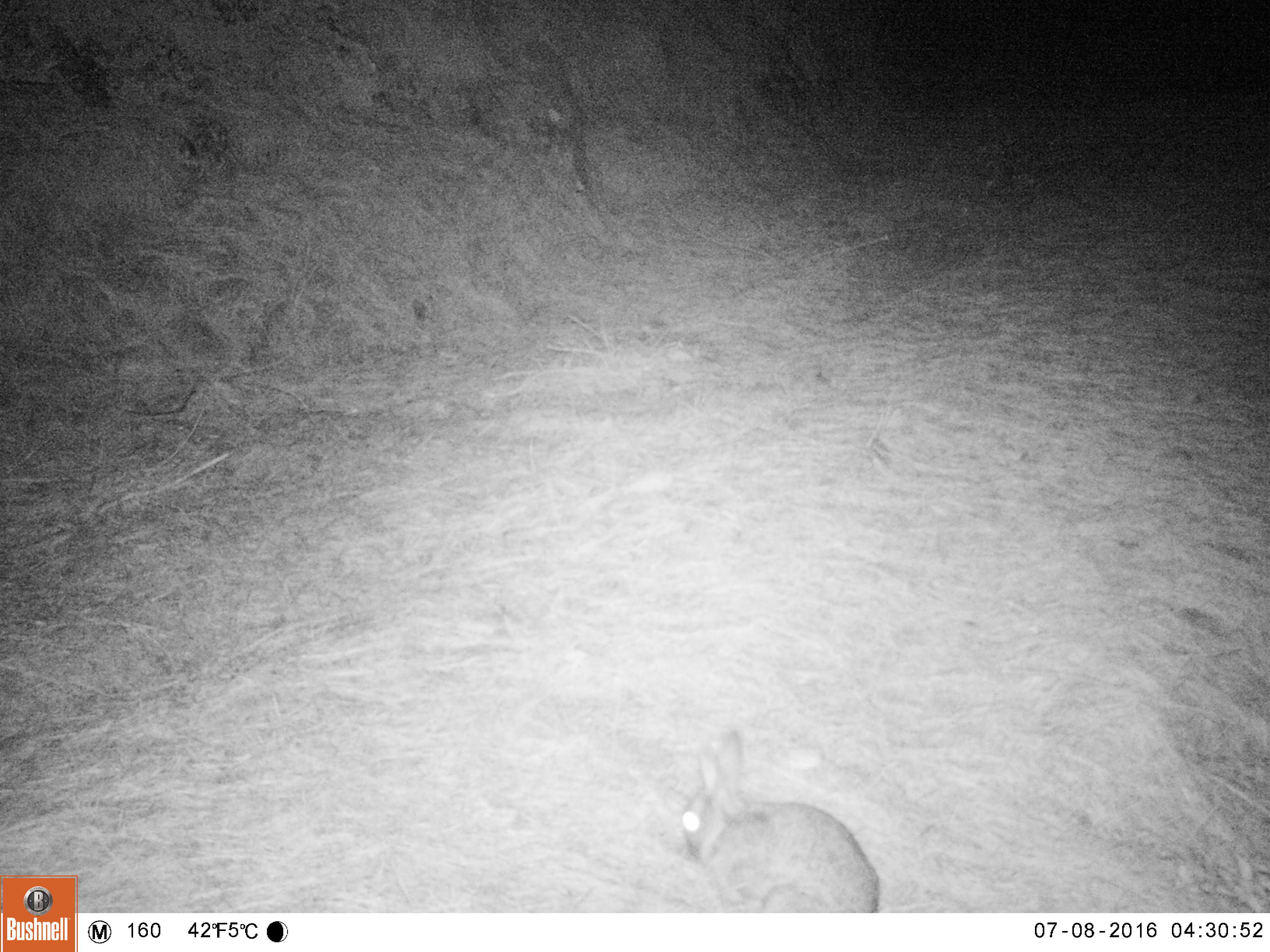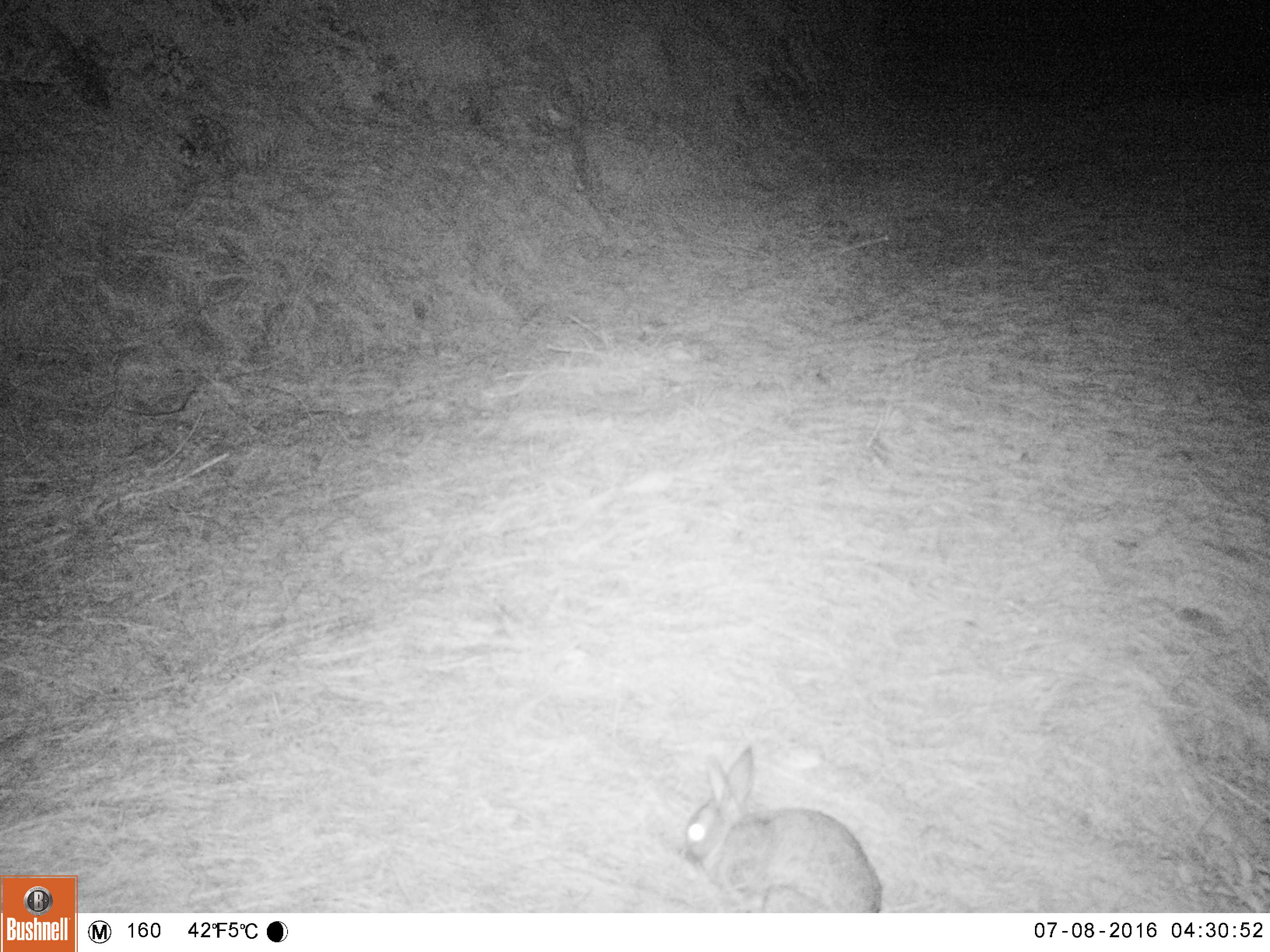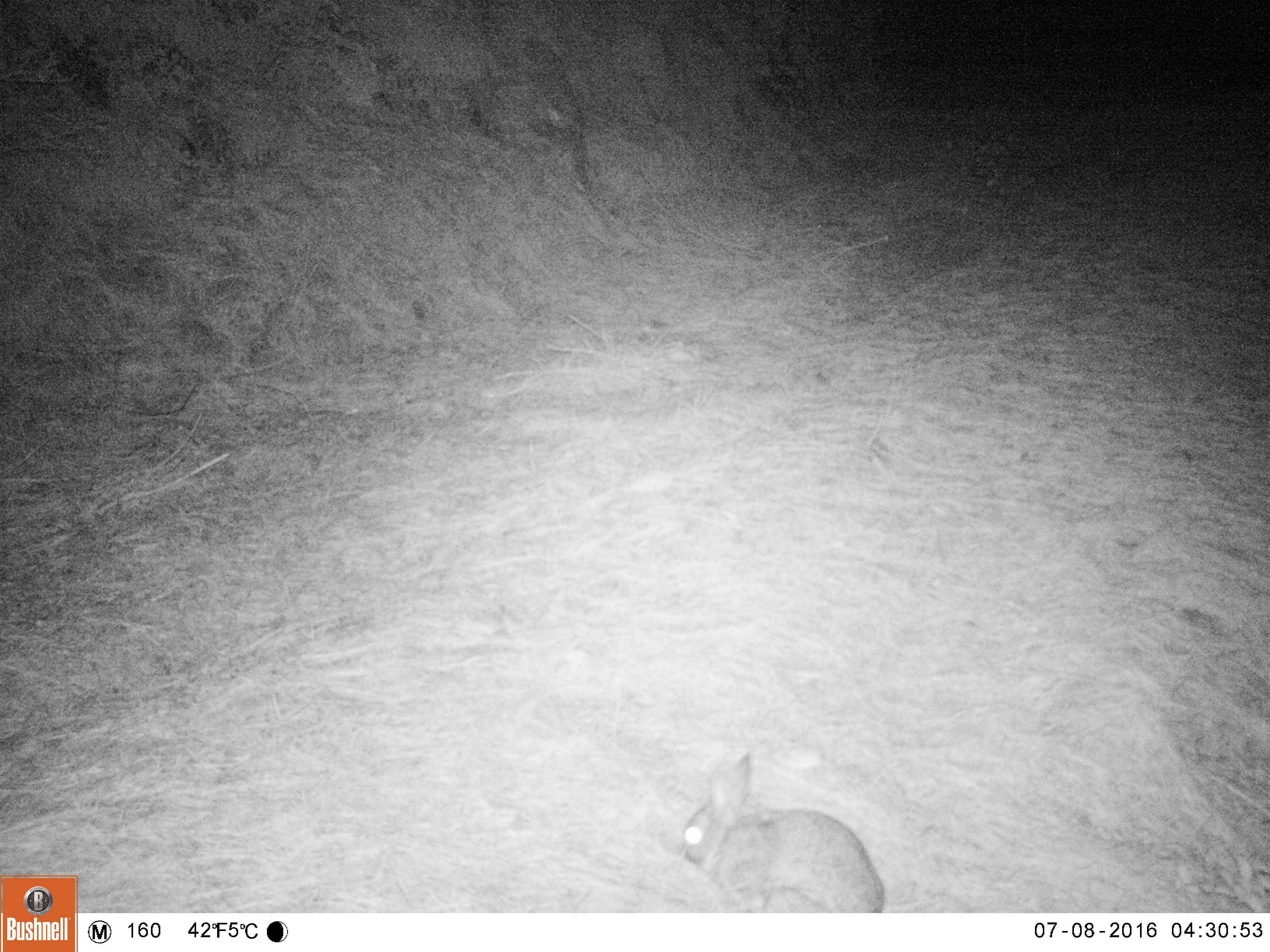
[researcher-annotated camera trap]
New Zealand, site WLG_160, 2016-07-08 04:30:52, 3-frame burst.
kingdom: Animalia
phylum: Chordata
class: Mammalia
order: Lagomorpha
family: Leporidae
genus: Oryctolagus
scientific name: Oryctolagus cuniculus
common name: european rabbit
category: rabbit